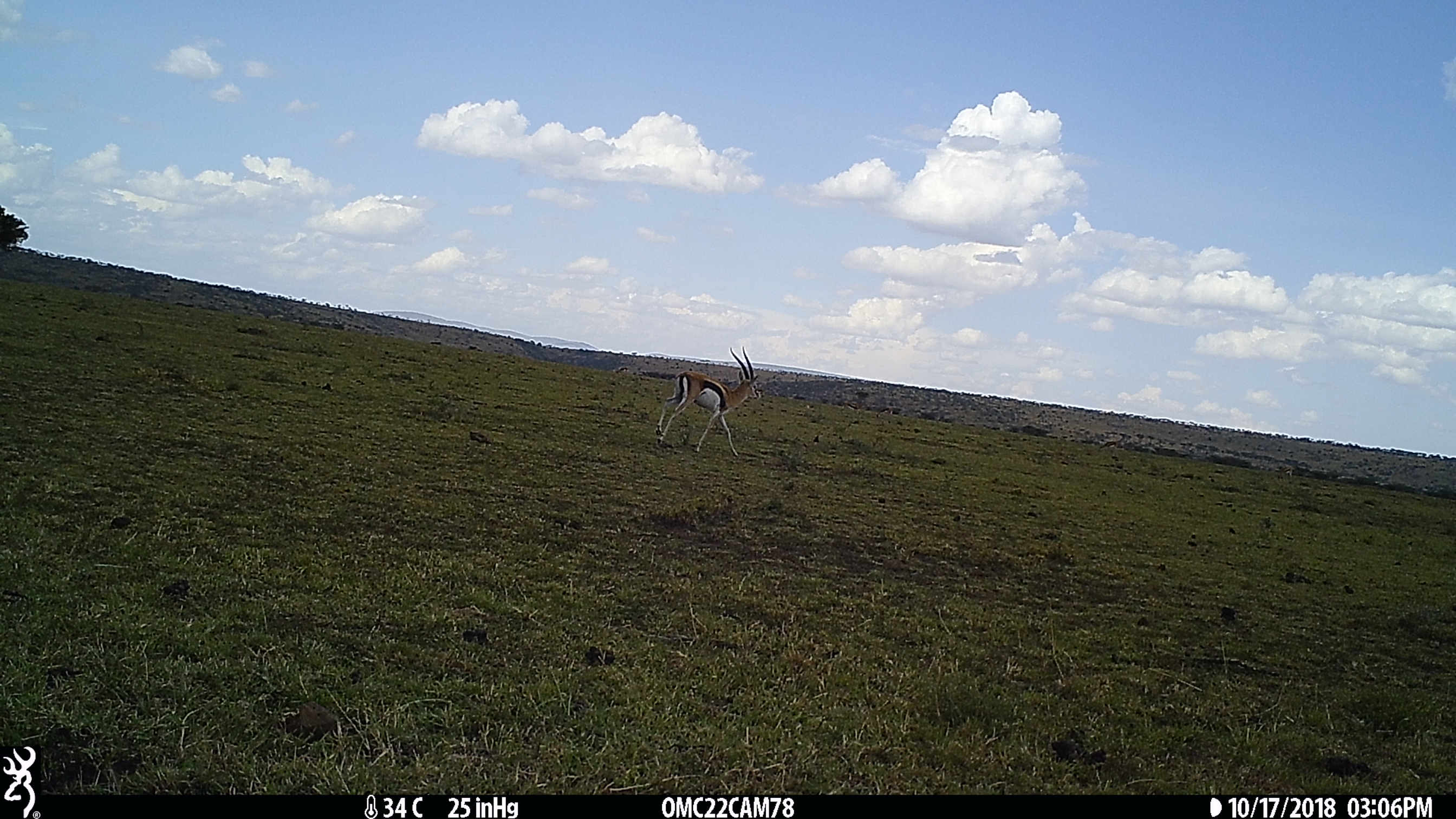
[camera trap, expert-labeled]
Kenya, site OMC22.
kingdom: Animalia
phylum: Chordata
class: Mammalia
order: Artiodactyla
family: Bovidae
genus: Eudorcas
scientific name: Eudorcas thomsonii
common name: thomon's gazelle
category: gazelle thomsons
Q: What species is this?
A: Gazelle thomsons (thomon's gazelle) (Eudorcas thomsonii).